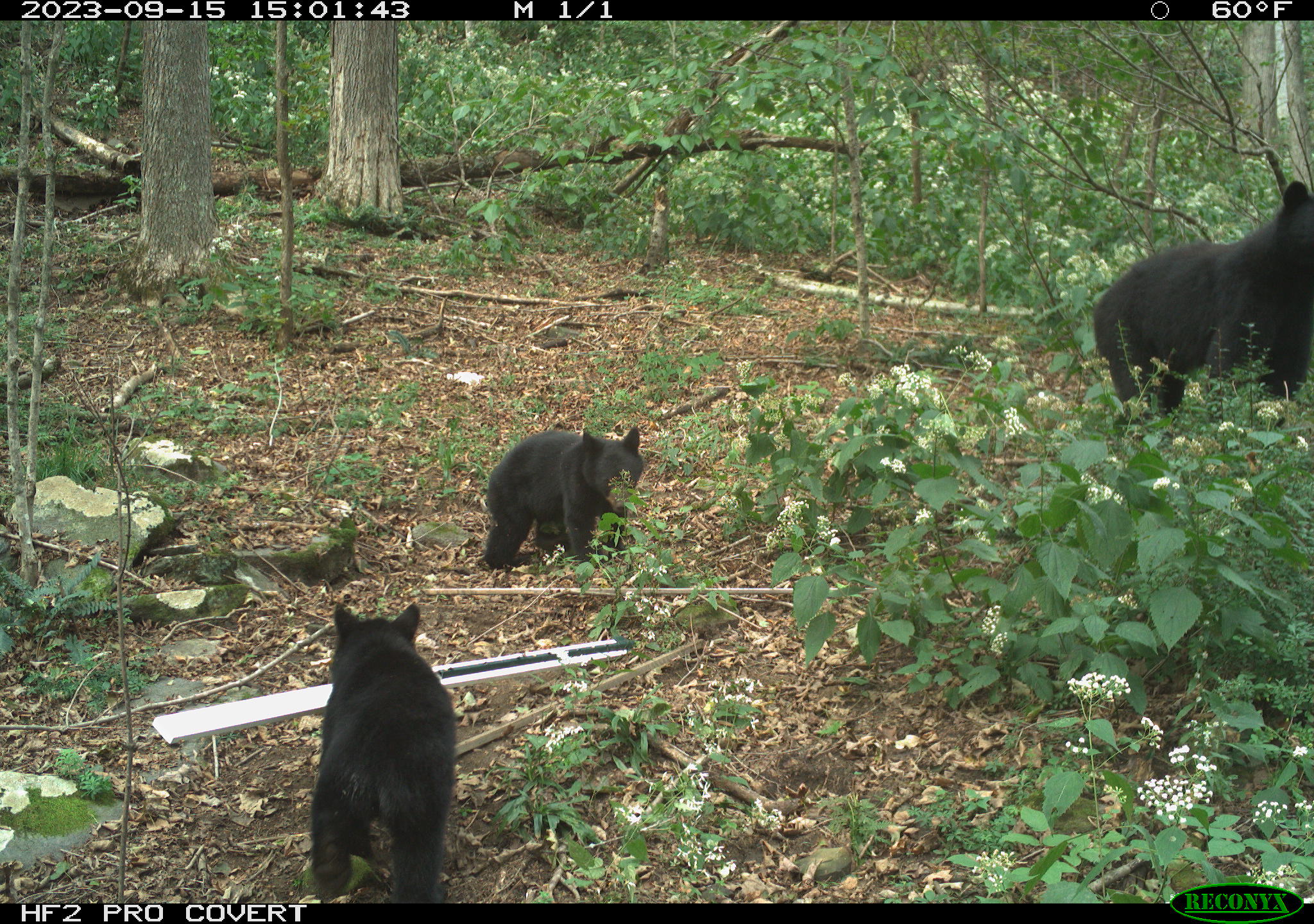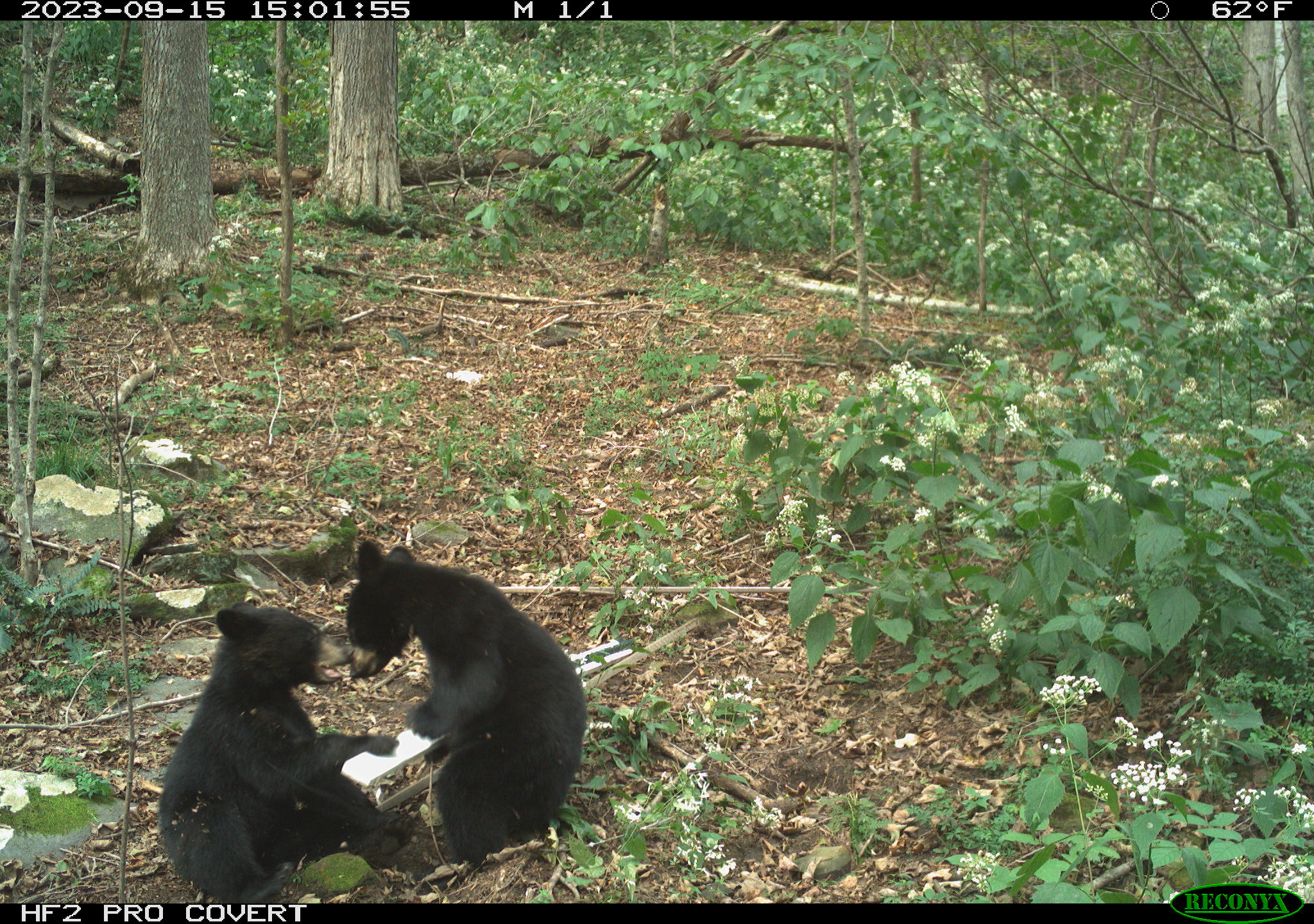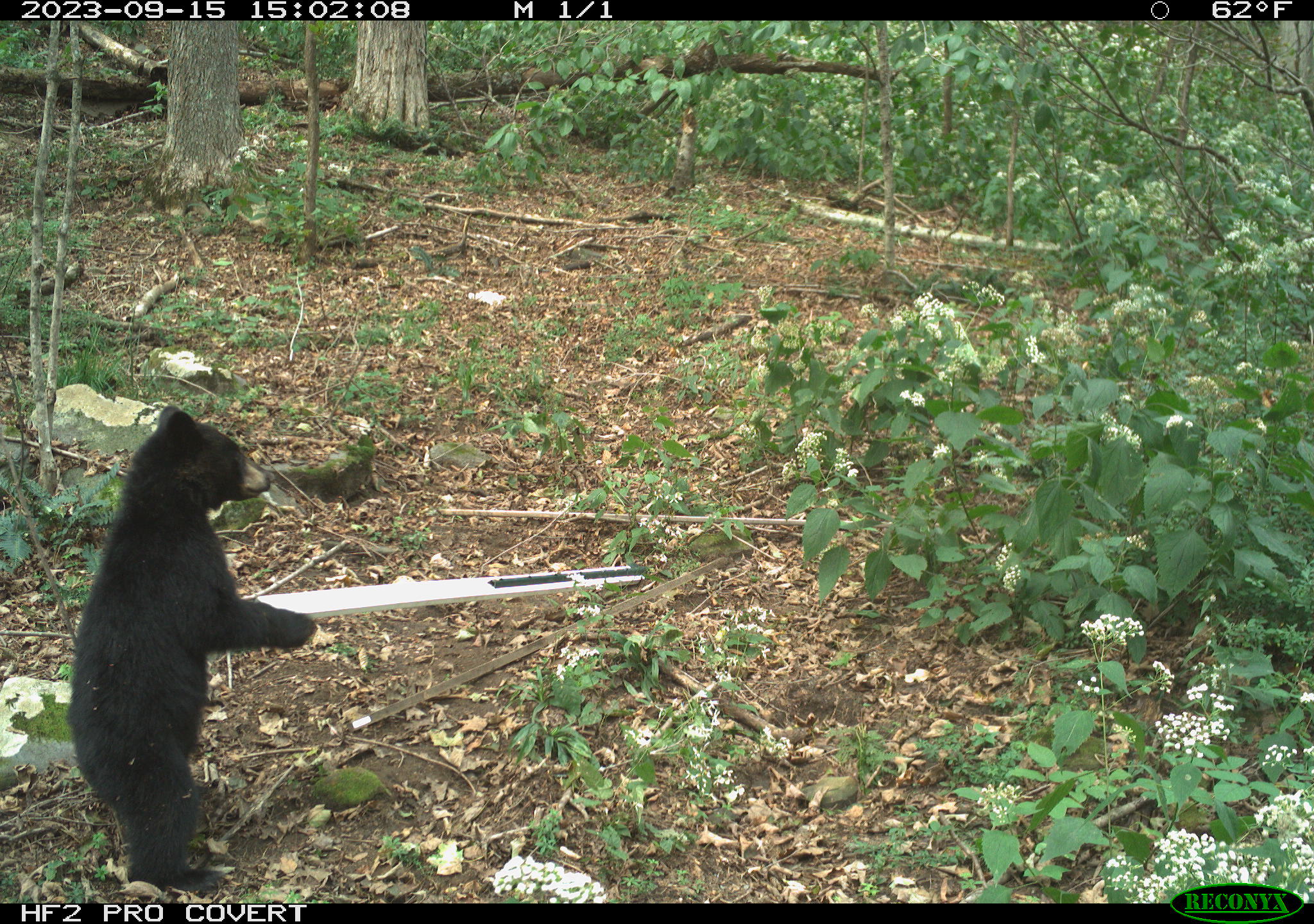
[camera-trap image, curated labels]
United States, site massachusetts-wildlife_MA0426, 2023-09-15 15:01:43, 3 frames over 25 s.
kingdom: Animalia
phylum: Chordata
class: Mammalia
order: Carnivora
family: Ursidae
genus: Ursus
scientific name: Ursus americanus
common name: black bear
Black bear (Ursus americanus).